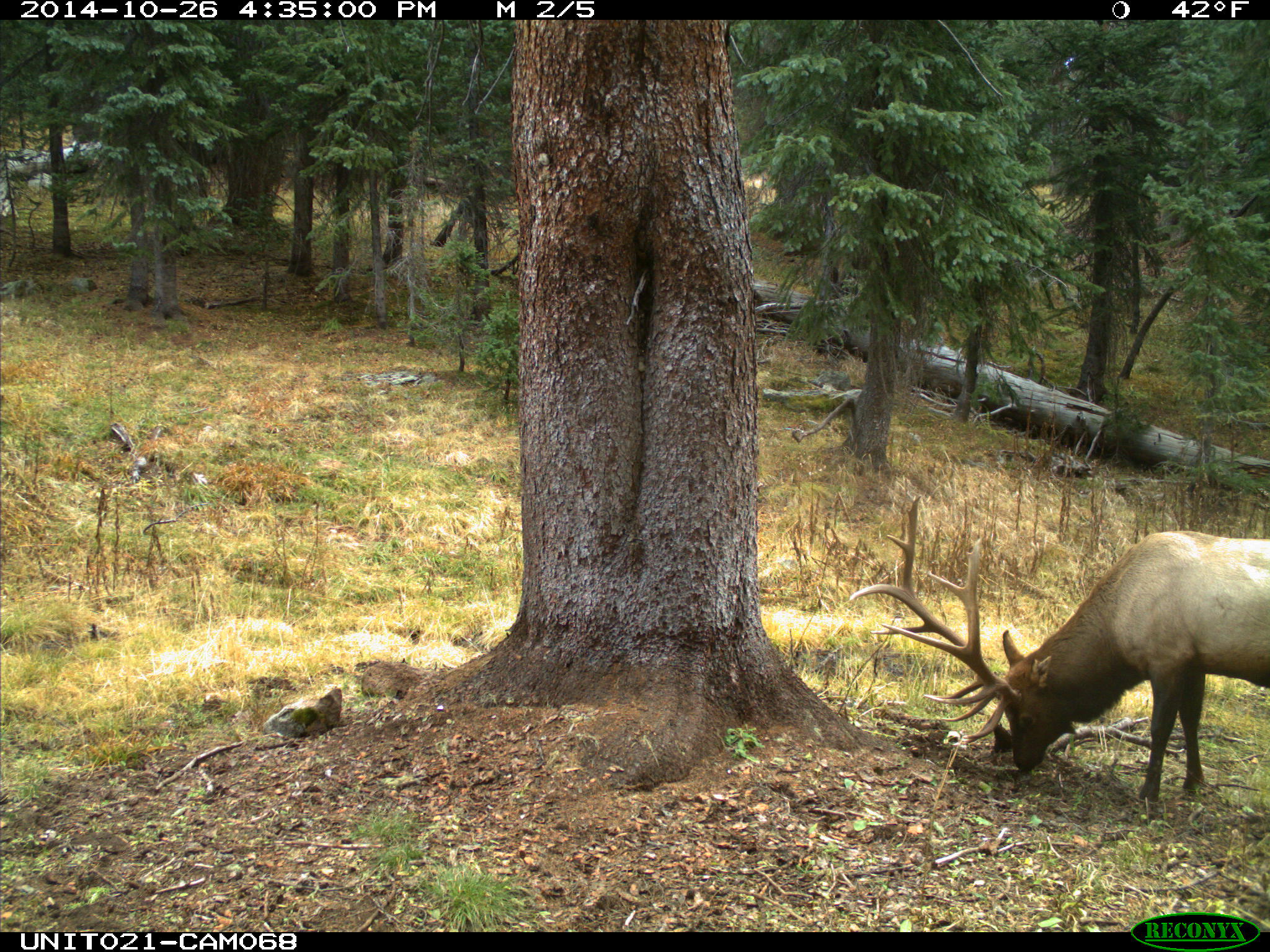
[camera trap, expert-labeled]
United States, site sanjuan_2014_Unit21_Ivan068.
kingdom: Animalia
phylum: Chordata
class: Mammalia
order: Artiodactyla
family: Cervidae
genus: Cervus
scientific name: Cervus elaphus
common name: red deer